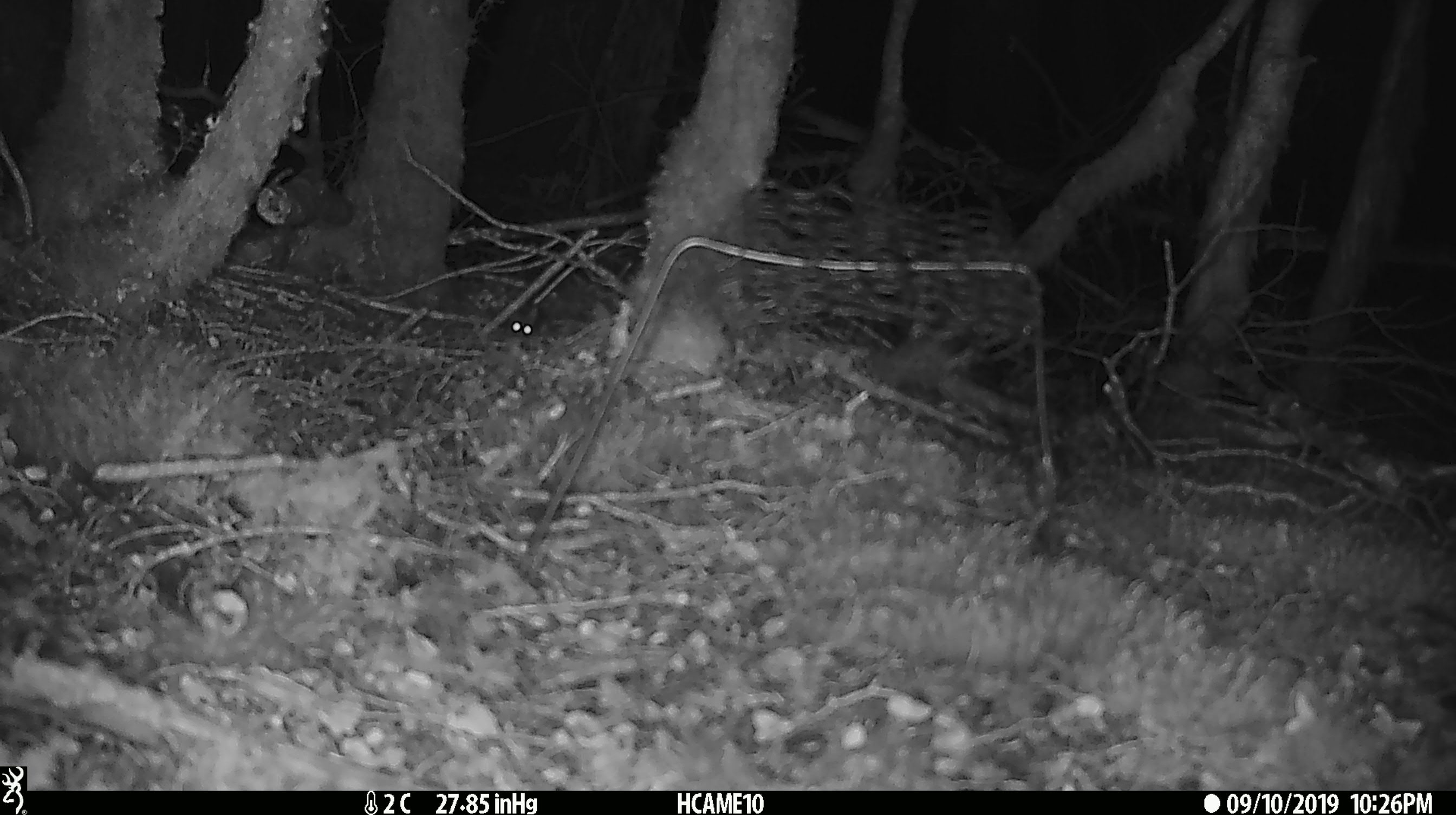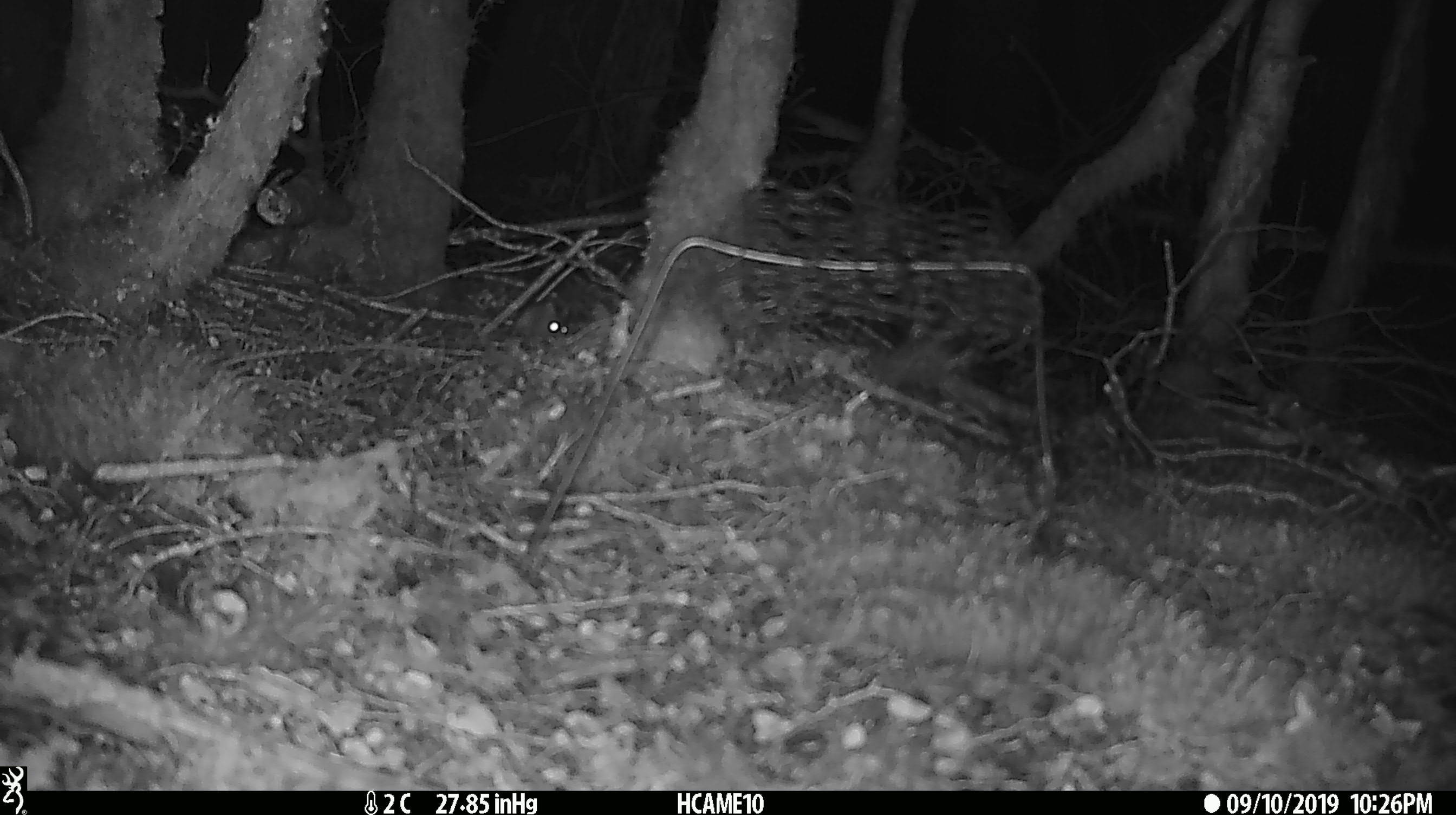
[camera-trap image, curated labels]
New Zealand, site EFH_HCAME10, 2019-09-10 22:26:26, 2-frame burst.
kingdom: Animalia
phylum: Chordata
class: Mammalia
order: Rodentia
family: Muridae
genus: Mus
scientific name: Mus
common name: mouse